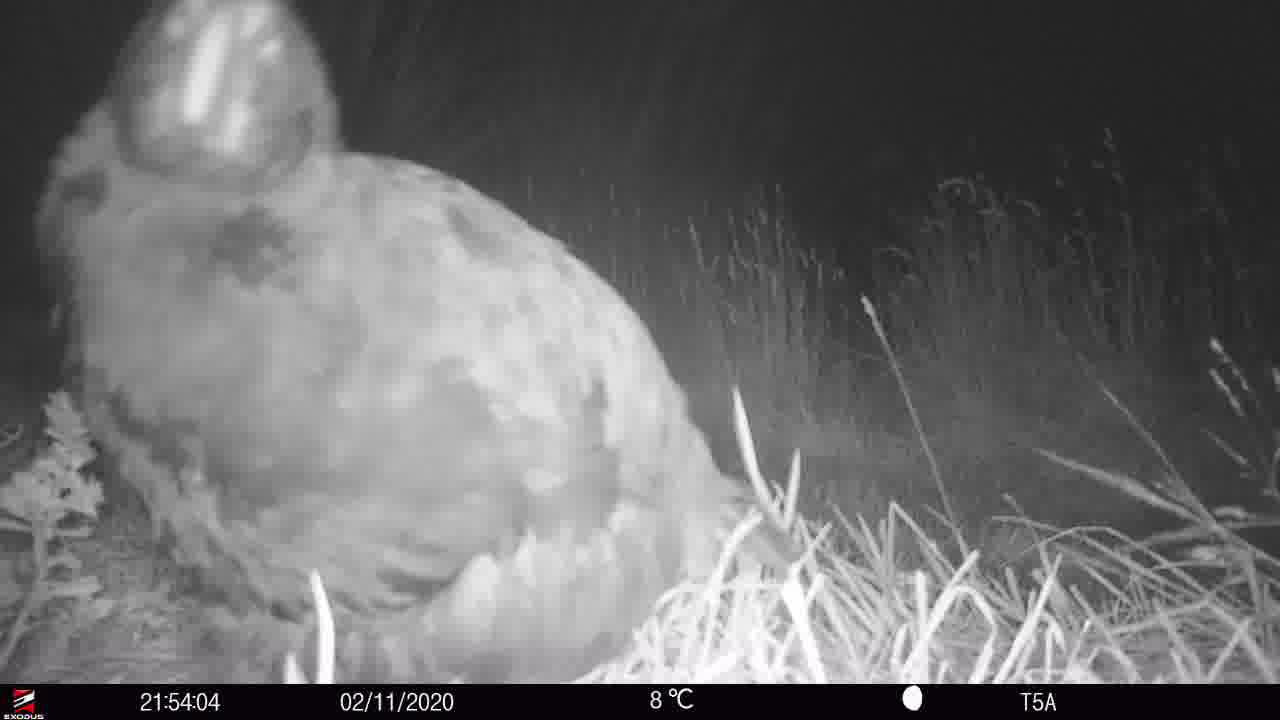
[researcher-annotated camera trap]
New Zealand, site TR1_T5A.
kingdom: Animalia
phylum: Chordata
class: Aves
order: Gruiformes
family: Rallidae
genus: Porphyrio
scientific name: Porphyrio mantelli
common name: takahe